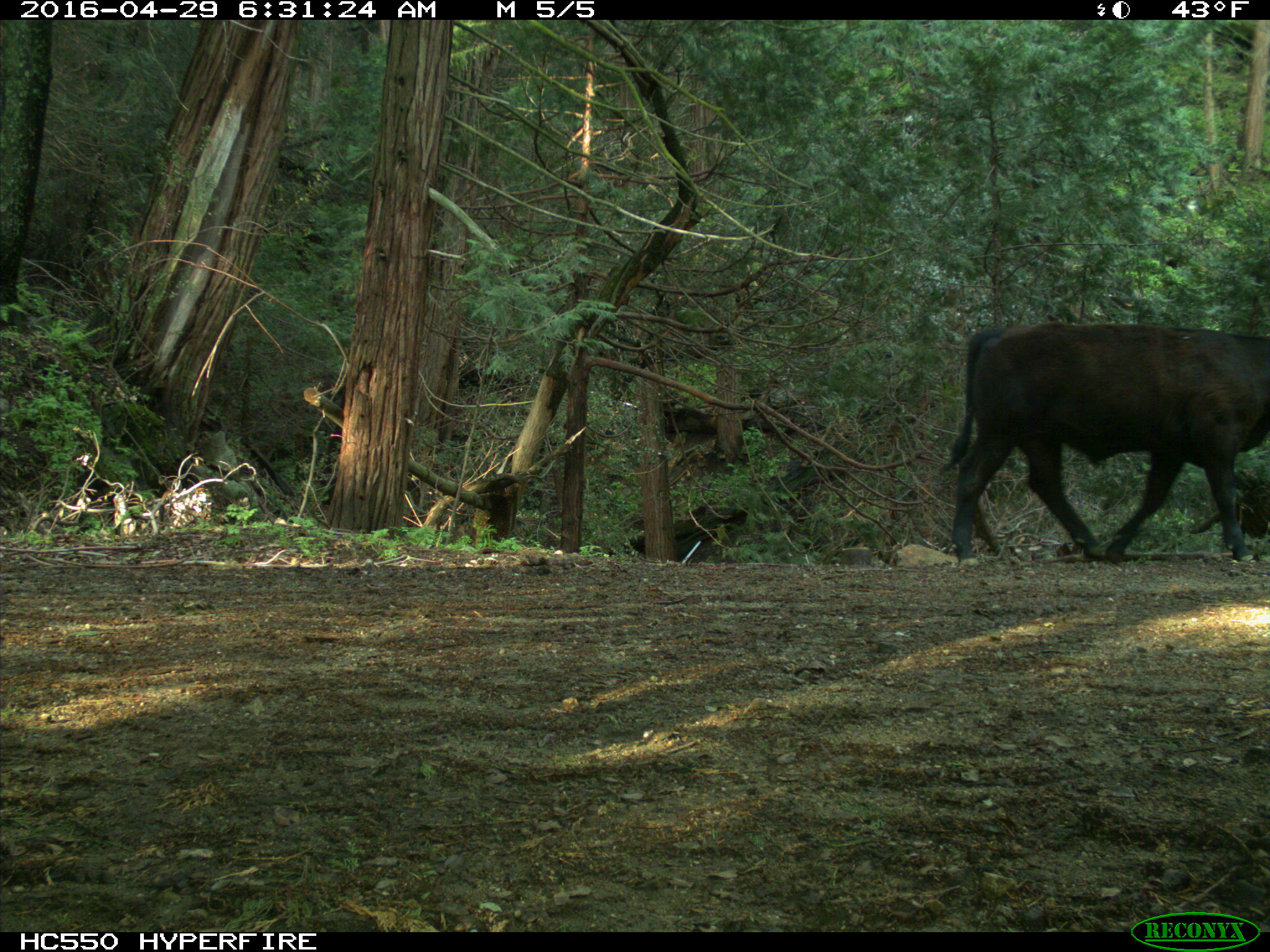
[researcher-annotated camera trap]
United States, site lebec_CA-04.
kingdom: Animalia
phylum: Chordata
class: Mammalia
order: Artiodactyla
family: Bovidae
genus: Bos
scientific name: Bos taurus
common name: domestic cow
Bos taurus (domestic cow).